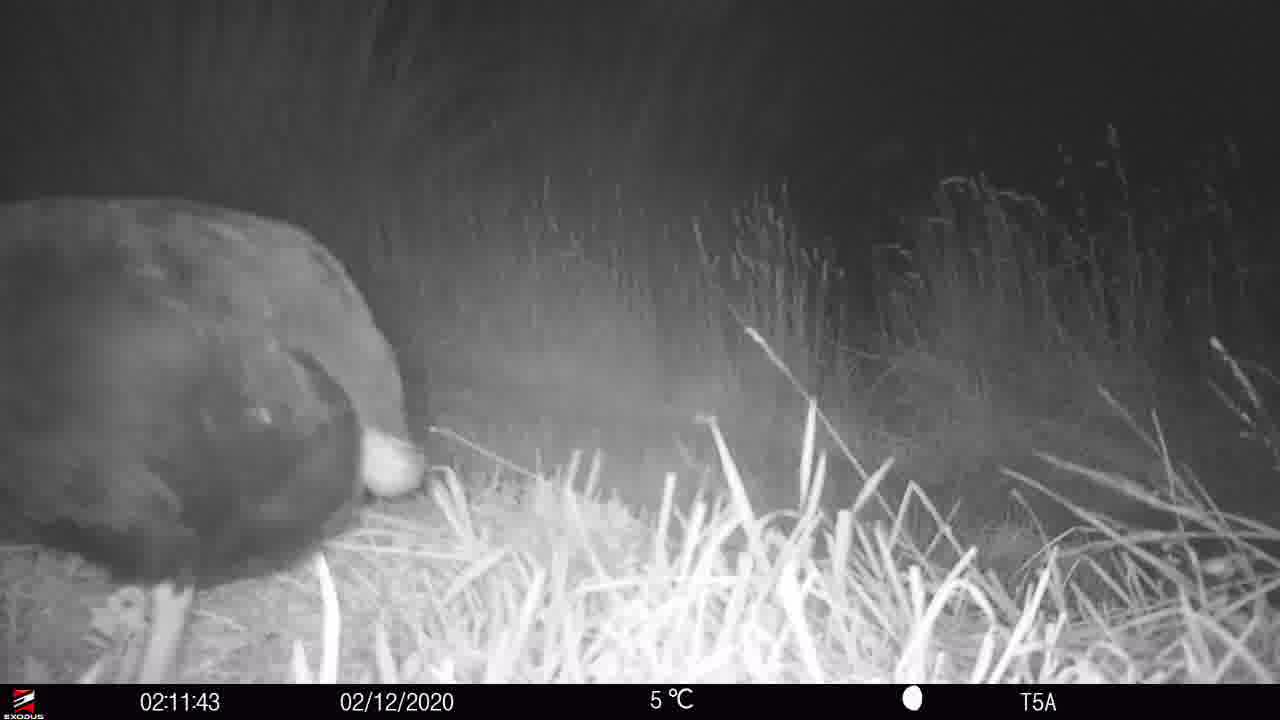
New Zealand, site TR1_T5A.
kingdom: Animalia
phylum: Chordata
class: Aves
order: Gruiformes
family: Rallidae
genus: Porphyrio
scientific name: Porphyrio mantelli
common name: takahe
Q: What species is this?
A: Takahe (Porphyrio mantelli).